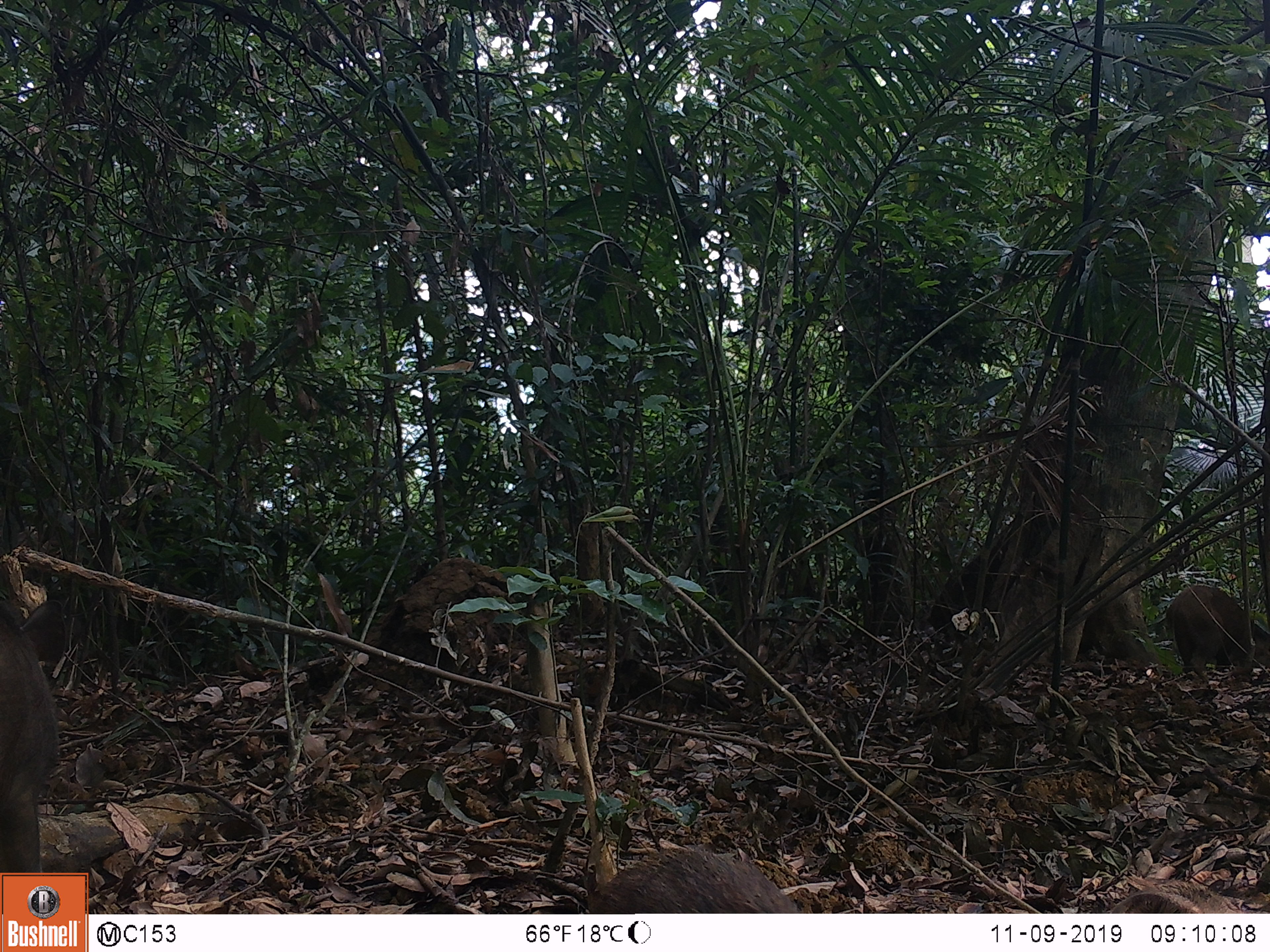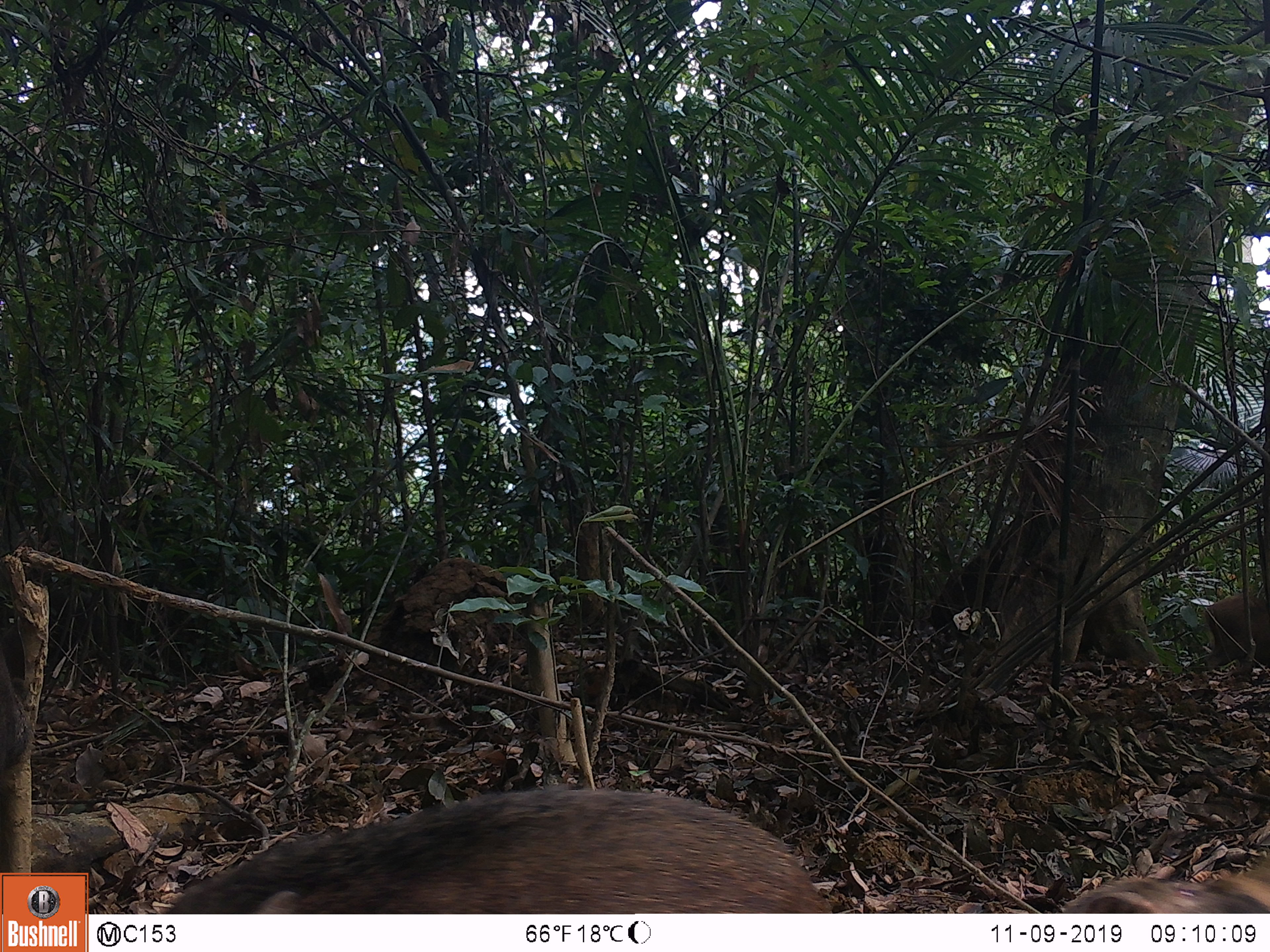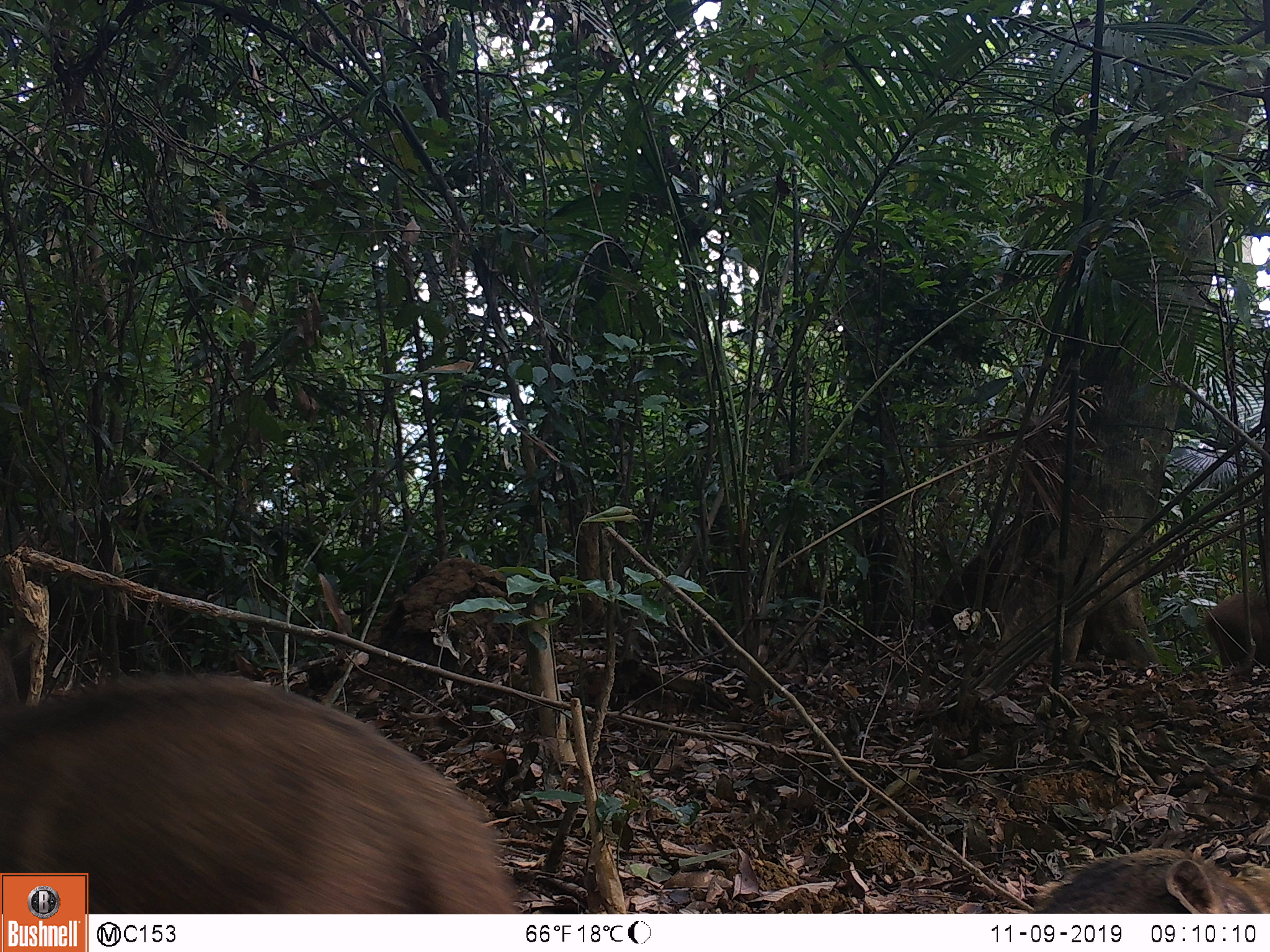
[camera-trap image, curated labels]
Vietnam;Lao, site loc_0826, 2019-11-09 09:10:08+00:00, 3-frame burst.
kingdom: Animalia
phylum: Chordata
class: Mammalia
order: Artiodactyla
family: Suidae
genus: Sus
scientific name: Sus scrofa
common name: eurasian wild pig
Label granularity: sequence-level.